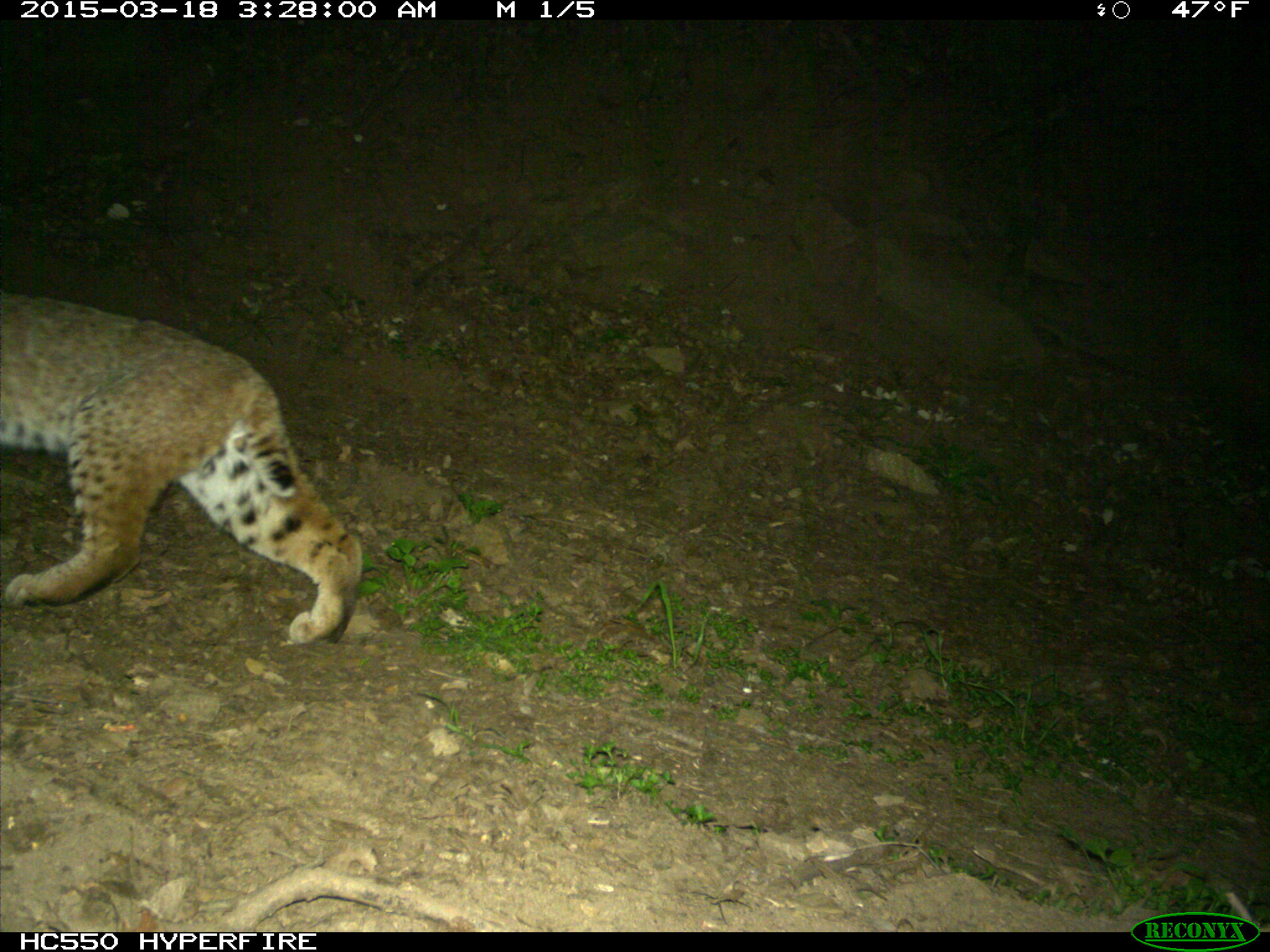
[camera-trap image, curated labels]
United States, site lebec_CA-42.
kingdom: Animalia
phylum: Chordata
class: Mammalia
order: Carnivora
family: Felidae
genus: Lynx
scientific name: Lynx rufus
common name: bobcat